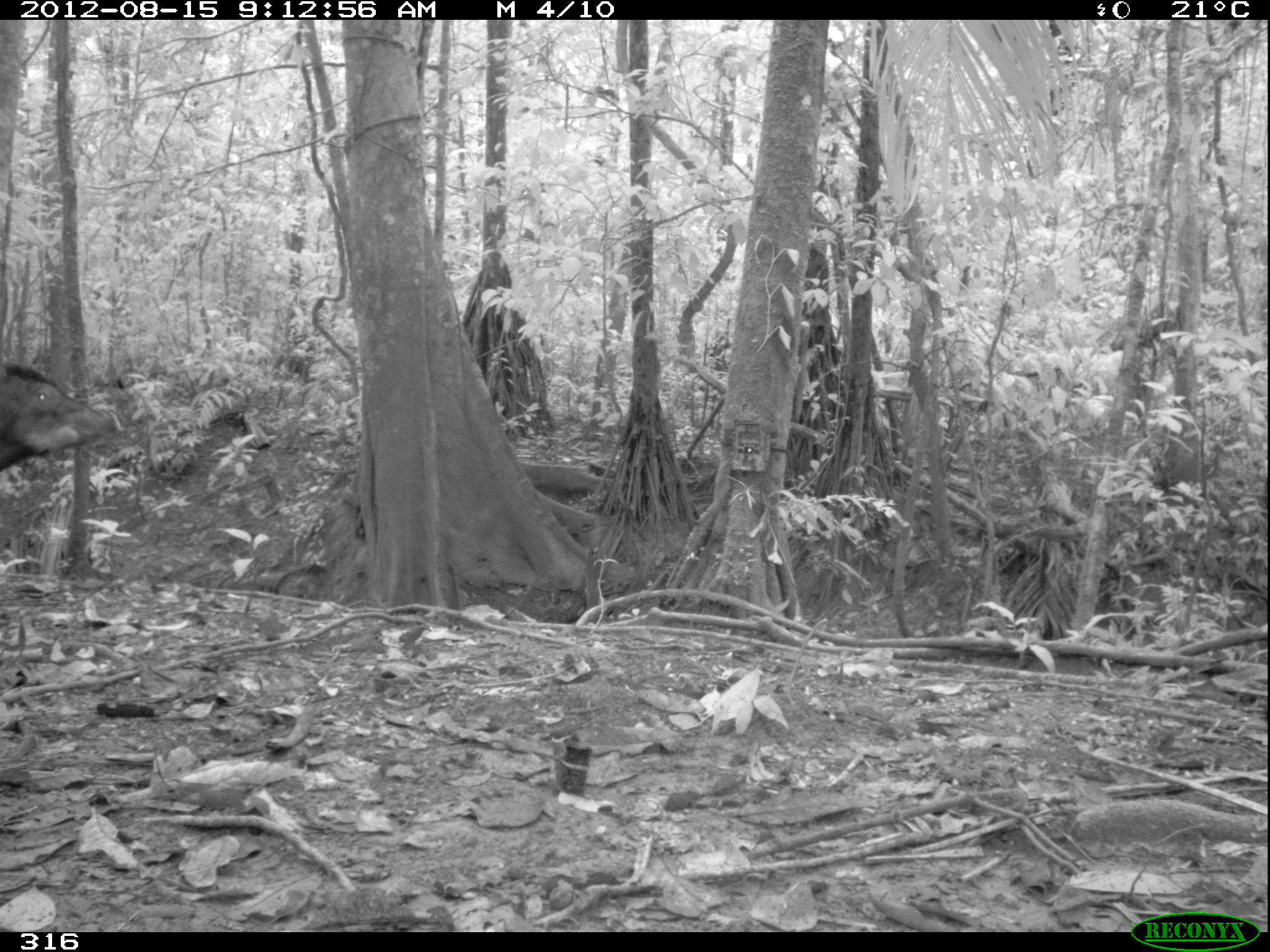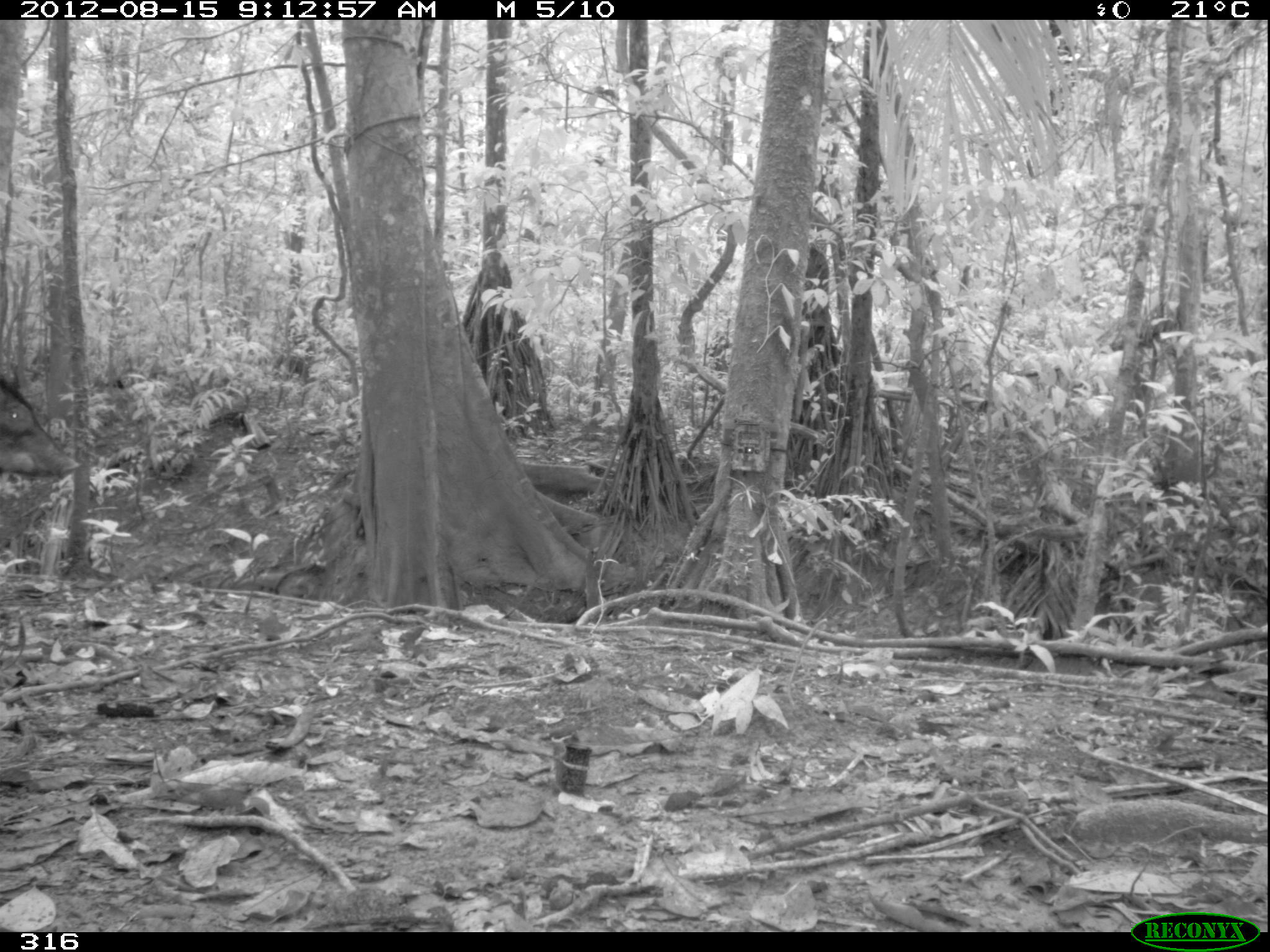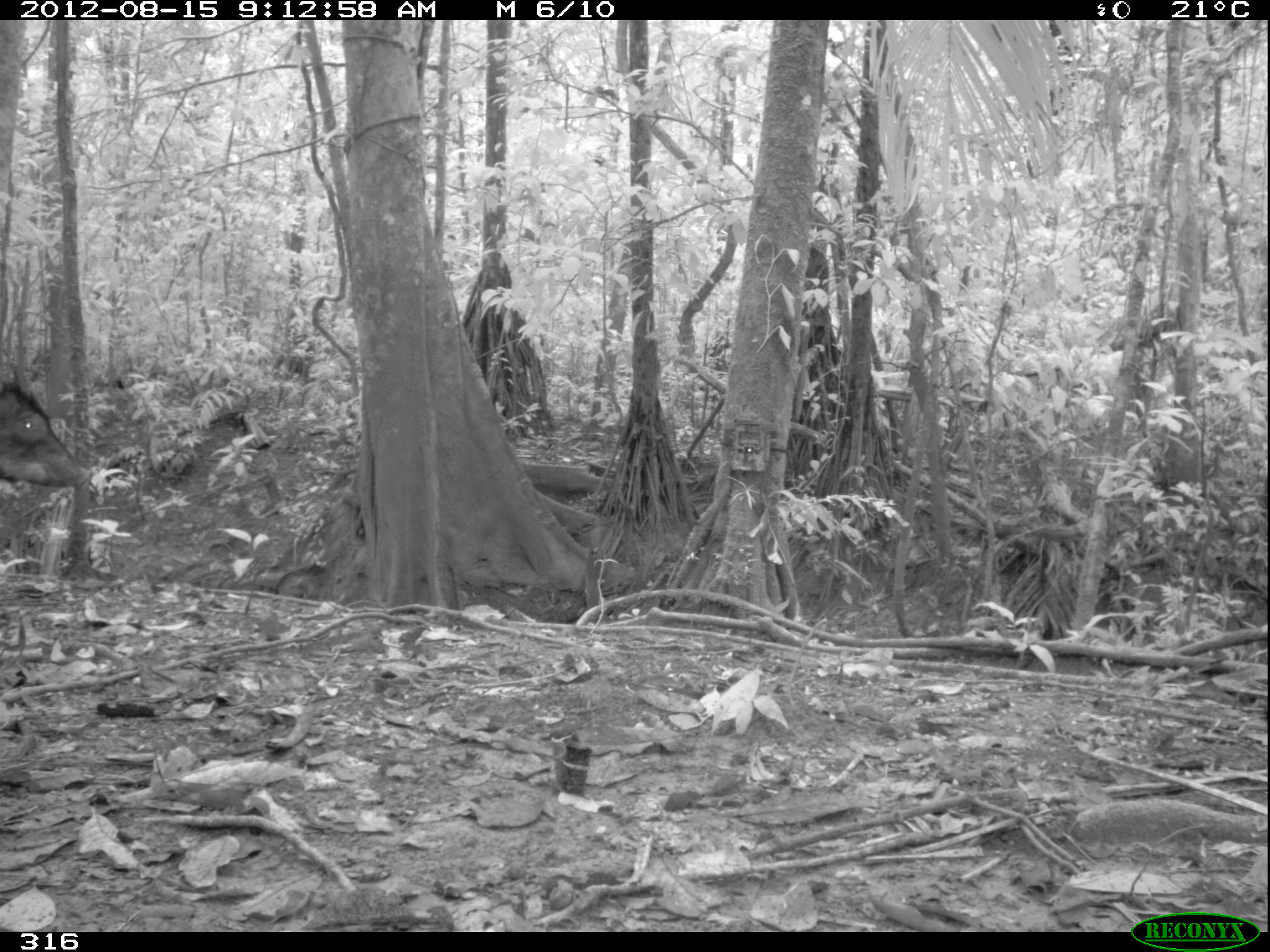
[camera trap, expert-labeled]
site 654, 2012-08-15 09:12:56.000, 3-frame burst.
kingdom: Animalia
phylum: Chordata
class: Mammalia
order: Artiodactyla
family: Tayassuidae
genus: Tayassu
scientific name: Tayassu pecari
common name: white-lipped peccary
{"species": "Tayassu pecari (white-lipped peccary)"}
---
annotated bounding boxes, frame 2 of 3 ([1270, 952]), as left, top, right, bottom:
tayassu pecari: 0, 374, 81, 478